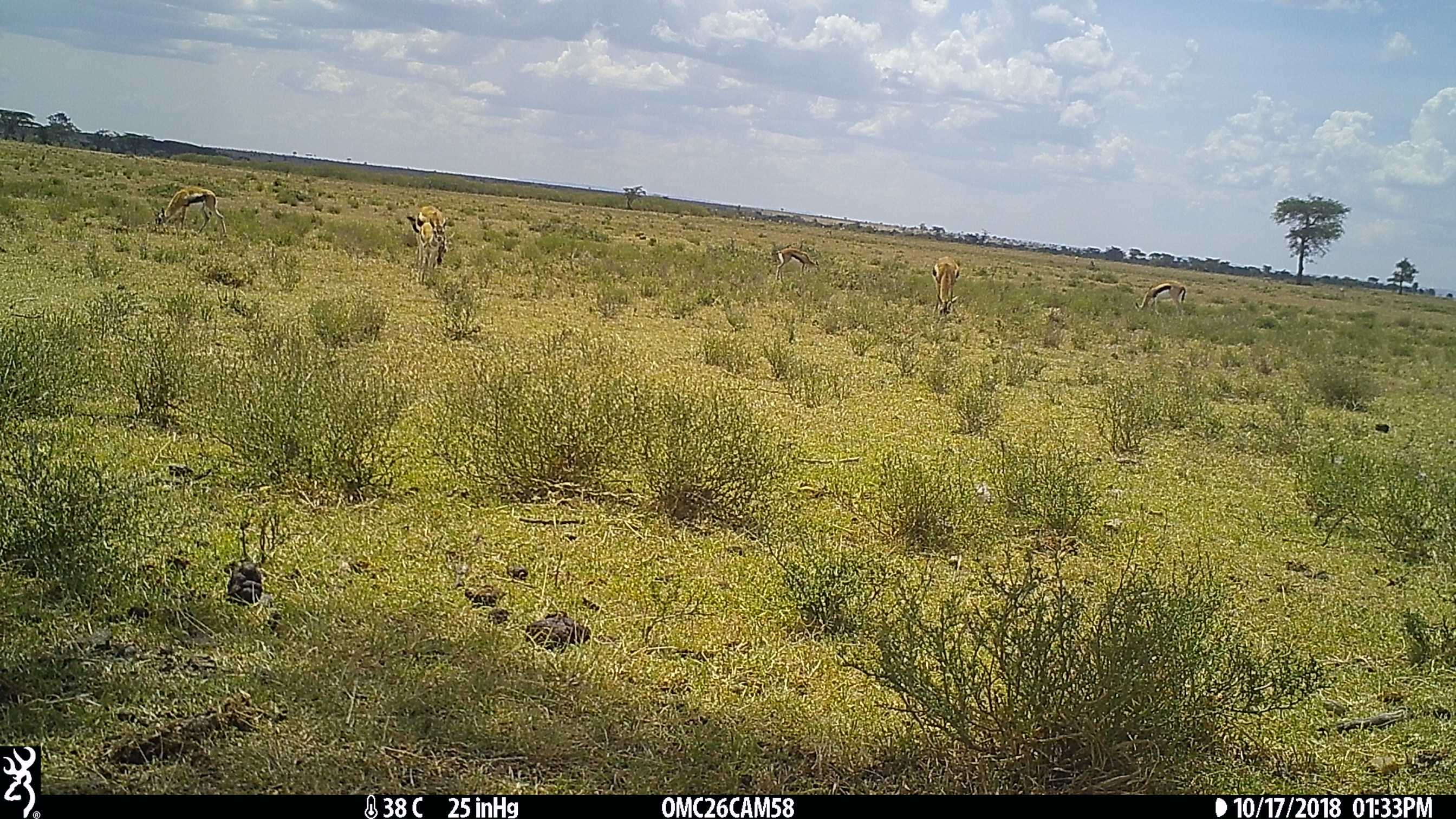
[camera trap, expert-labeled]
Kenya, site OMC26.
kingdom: Animalia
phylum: Chordata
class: Mammalia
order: Artiodactyla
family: Bovidae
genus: Eudorcas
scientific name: Eudorcas thomsonii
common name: thomon's gazelle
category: gazelle thomsons